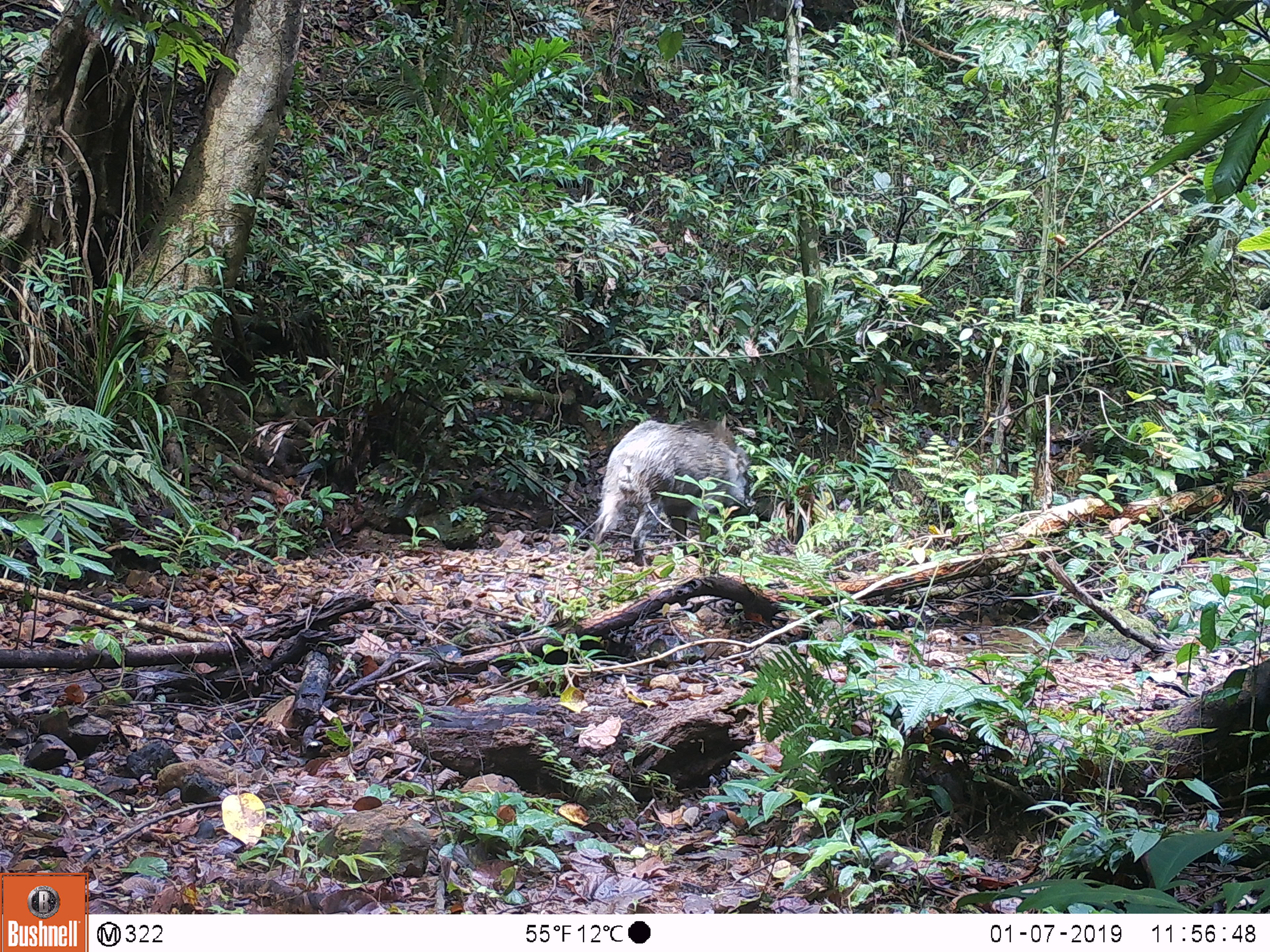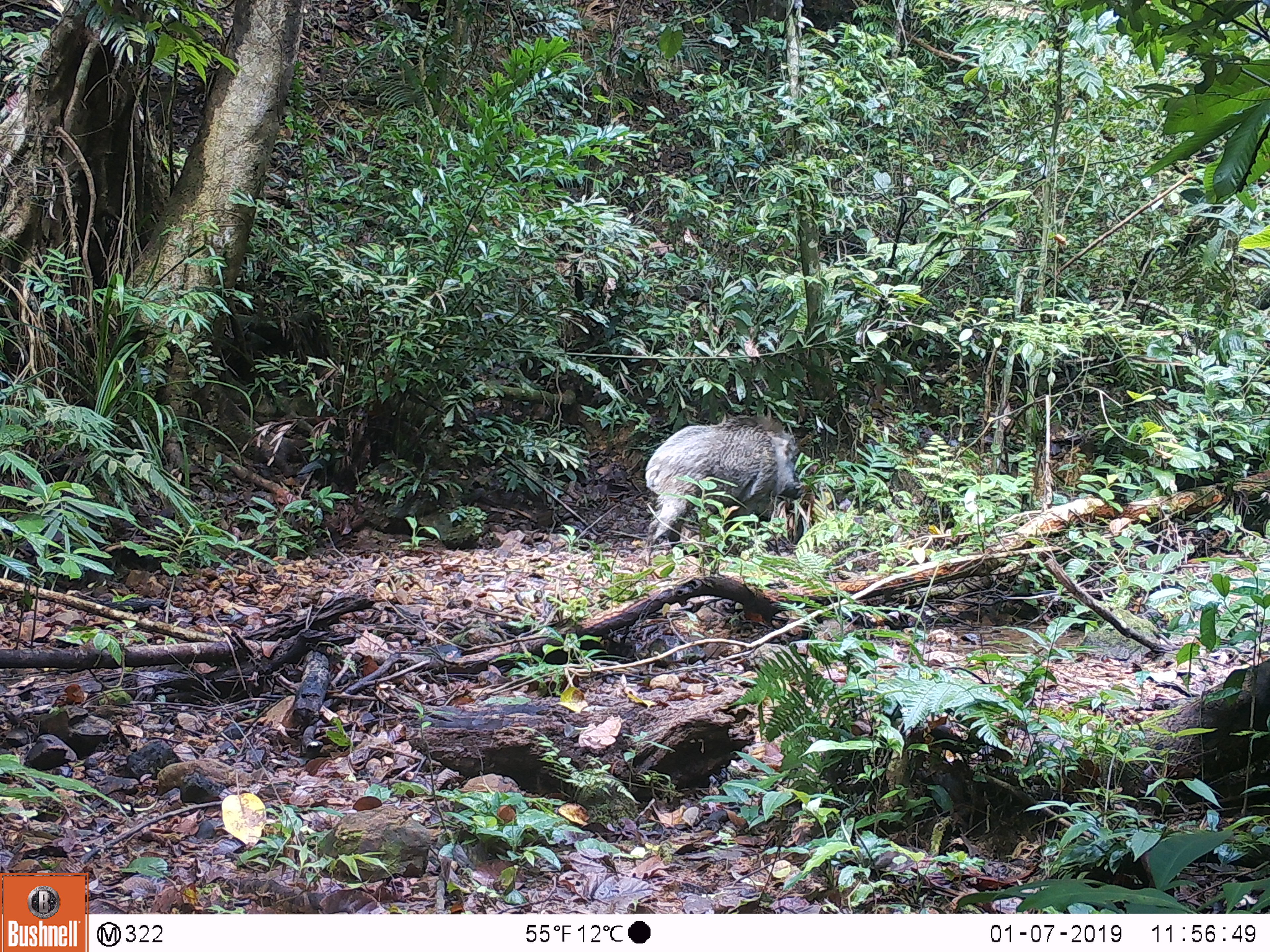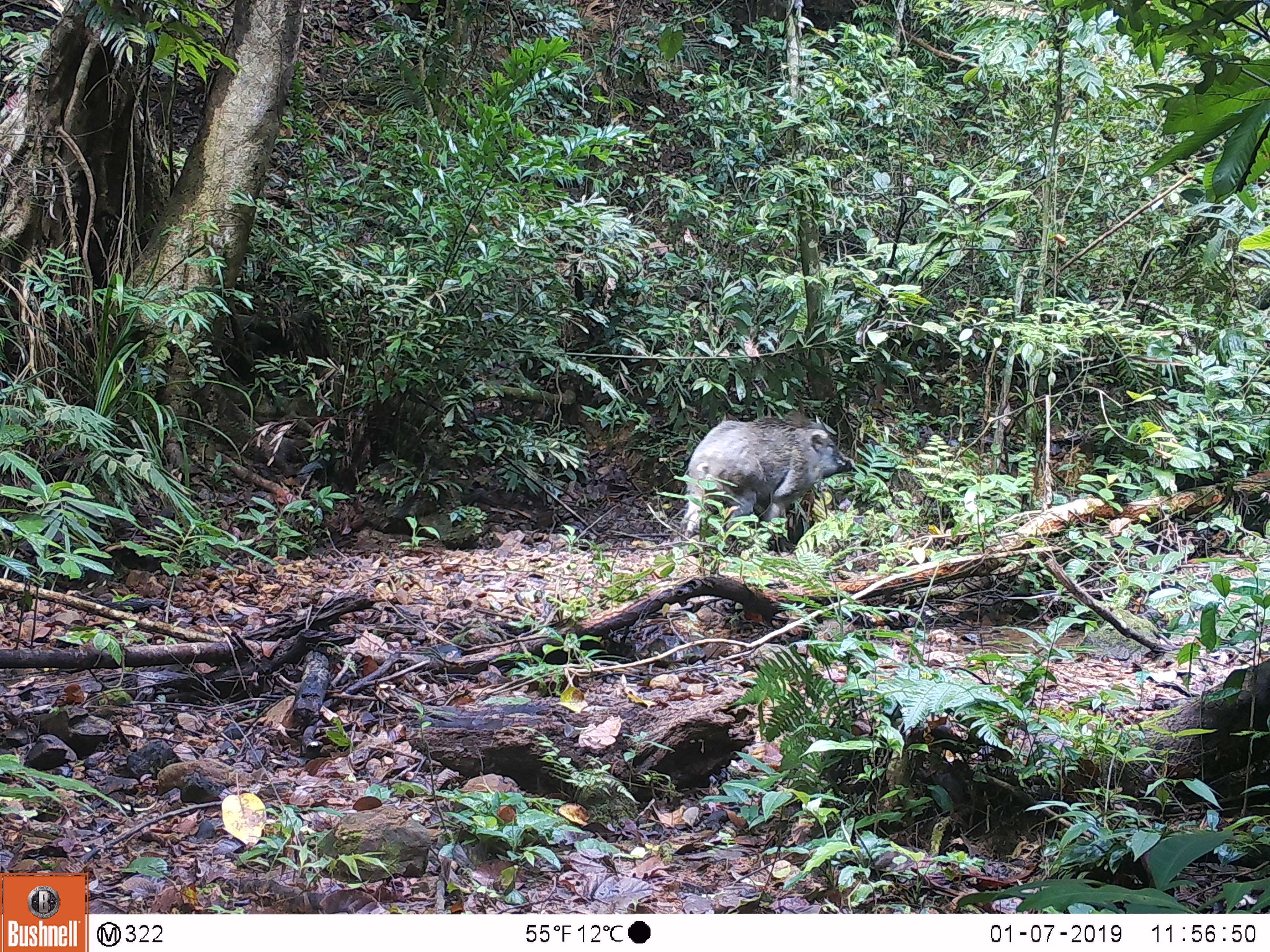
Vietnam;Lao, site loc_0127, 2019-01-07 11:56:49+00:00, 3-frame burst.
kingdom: Animalia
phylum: Chordata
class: Mammalia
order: Artiodactyla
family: Suidae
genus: Sus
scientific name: Sus scrofa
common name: eurasian wild pig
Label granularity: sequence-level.